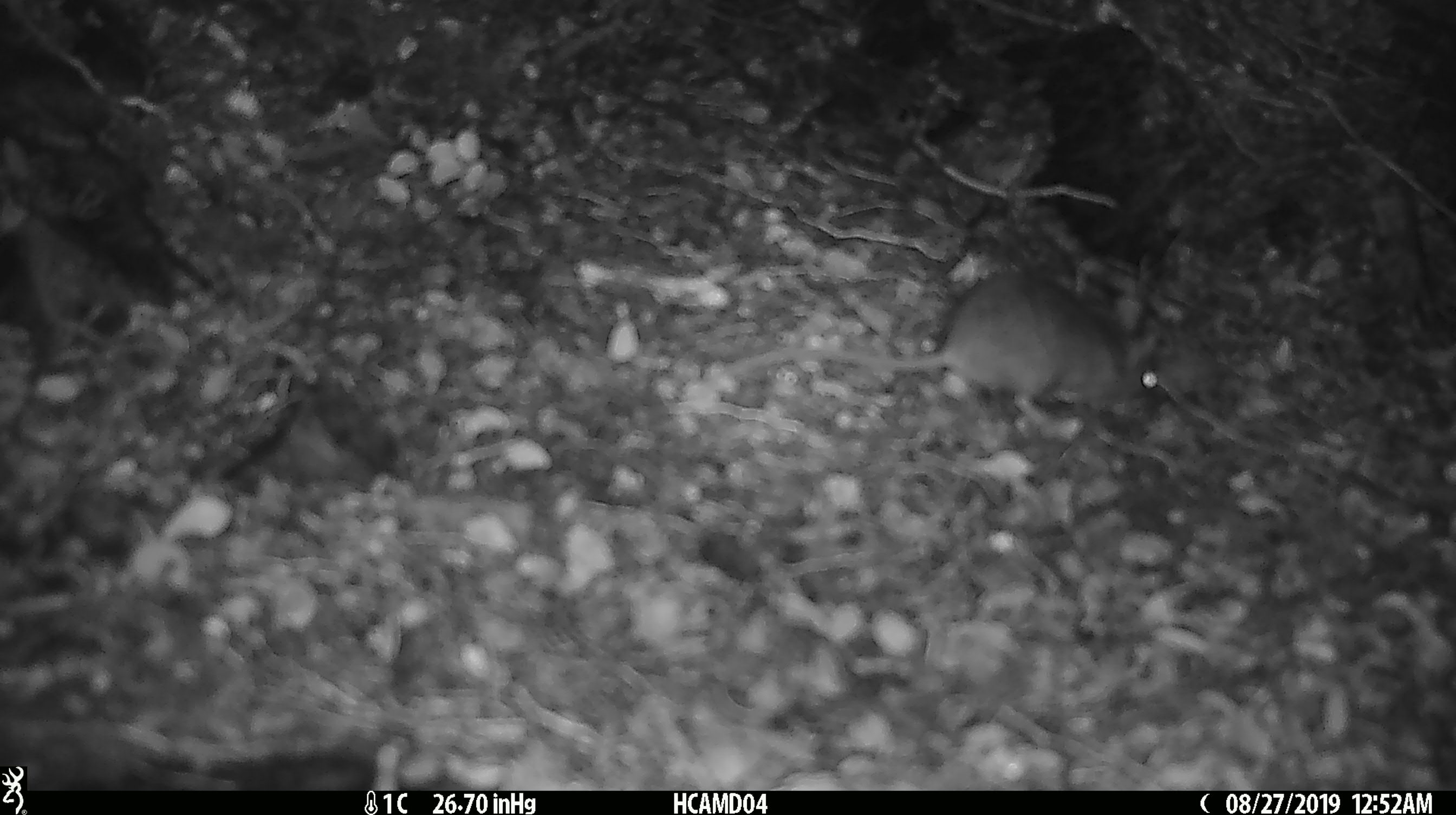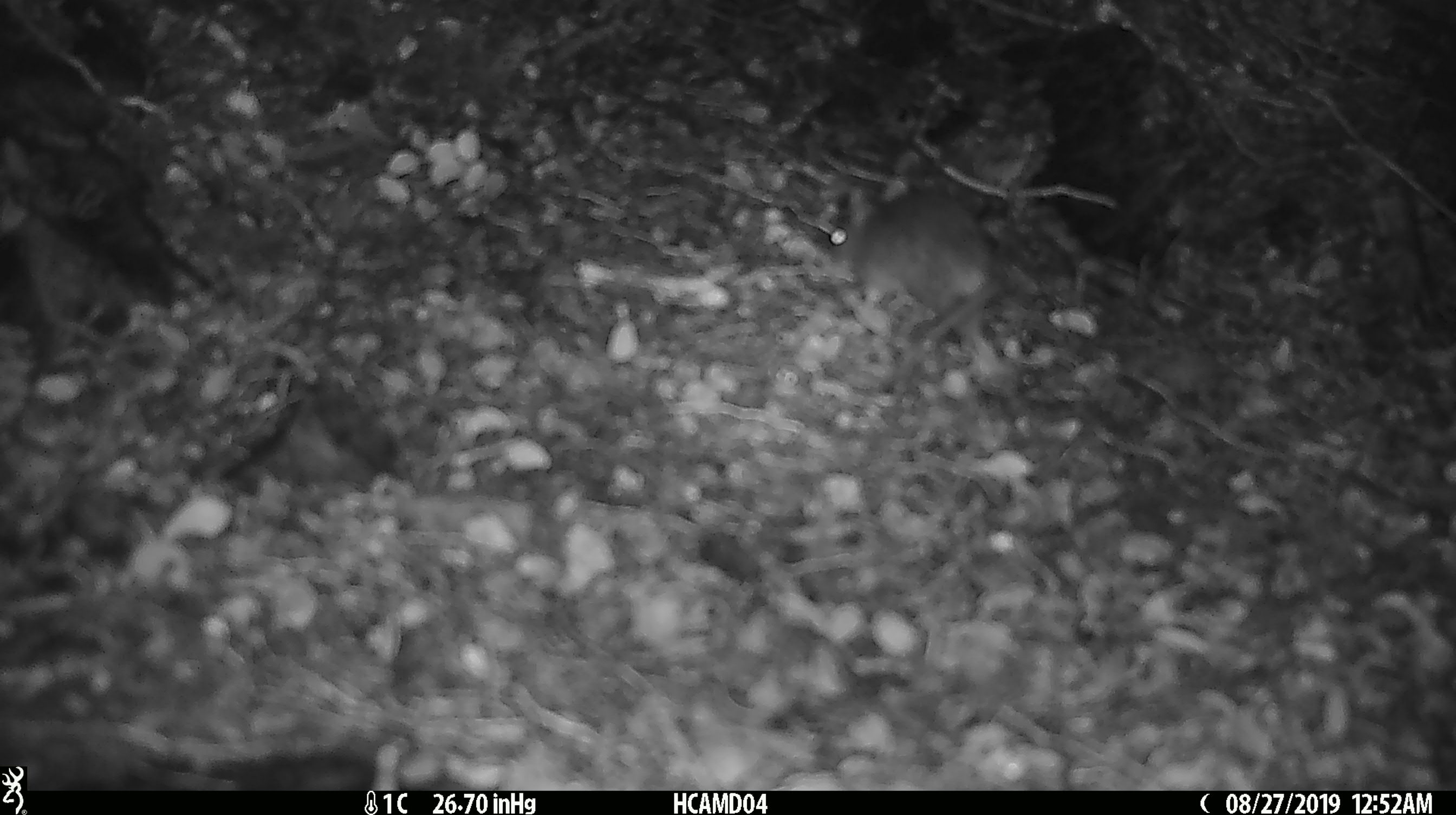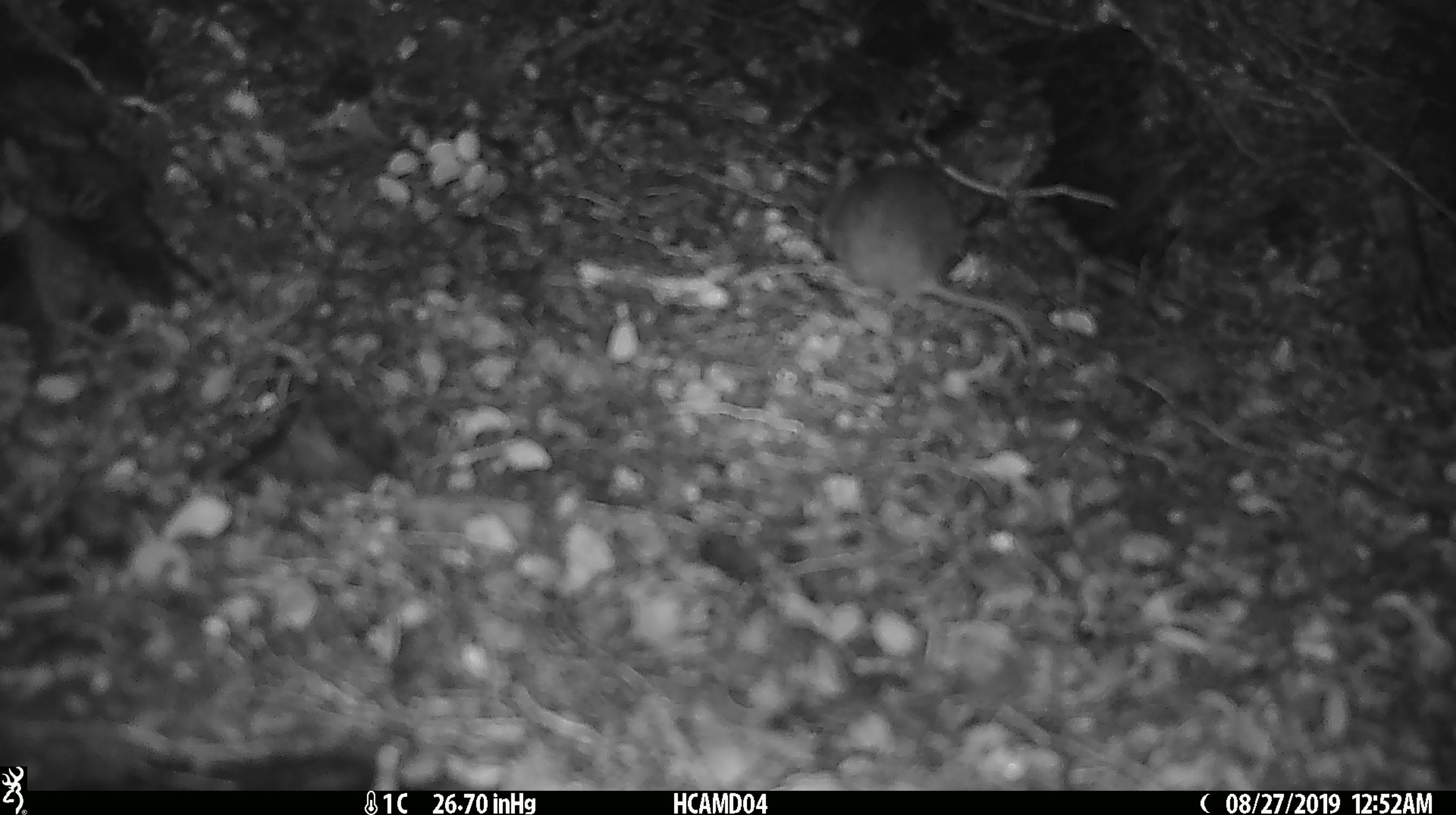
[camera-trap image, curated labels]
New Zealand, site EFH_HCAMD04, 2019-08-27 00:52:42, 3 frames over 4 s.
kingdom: Animalia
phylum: Chordata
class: Mammalia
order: Rodentia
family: Muridae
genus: Mus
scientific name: Mus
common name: mouse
Mouse (Mus).